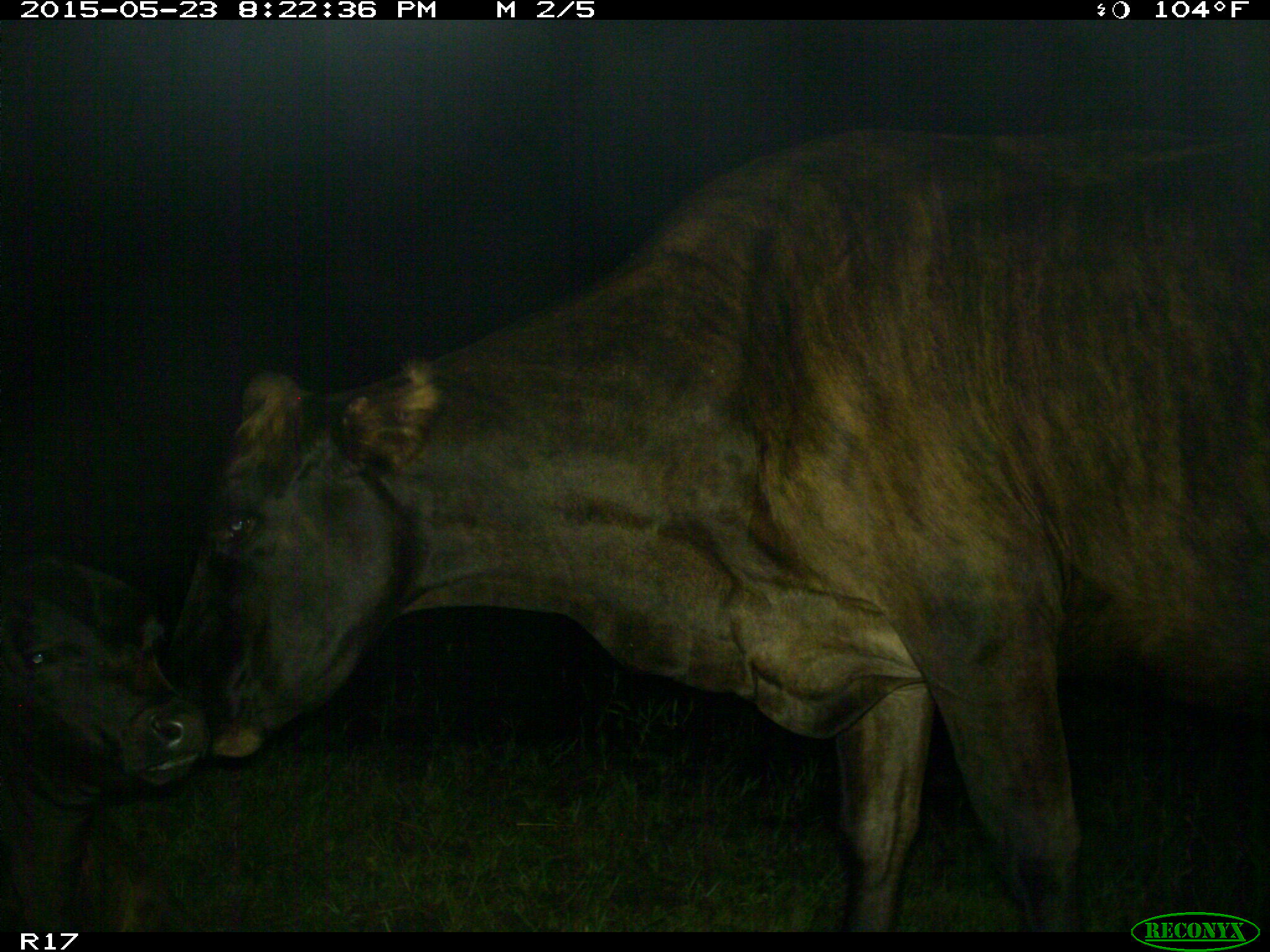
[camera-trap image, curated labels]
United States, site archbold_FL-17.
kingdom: Animalia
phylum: Chordata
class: Mammalia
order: Artiodactyla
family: Bovidae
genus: Bos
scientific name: Bos taurus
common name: domestic cow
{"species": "Bos taurus (domestic cow)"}